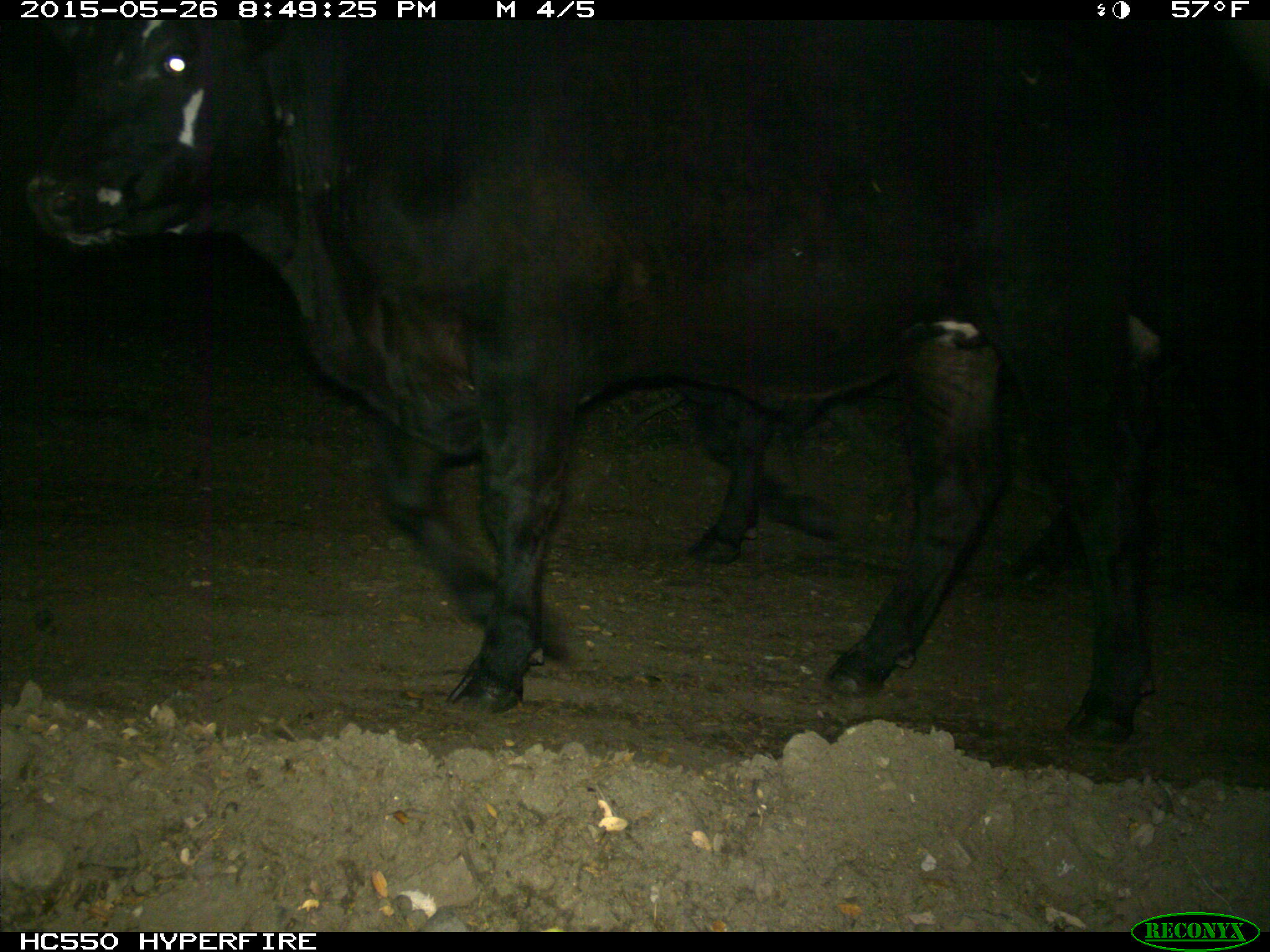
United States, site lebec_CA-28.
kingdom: Animalia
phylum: Chordata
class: Mammalia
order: Artiodactyla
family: Bovidae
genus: Bos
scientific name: Bos taurus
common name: domestic cow